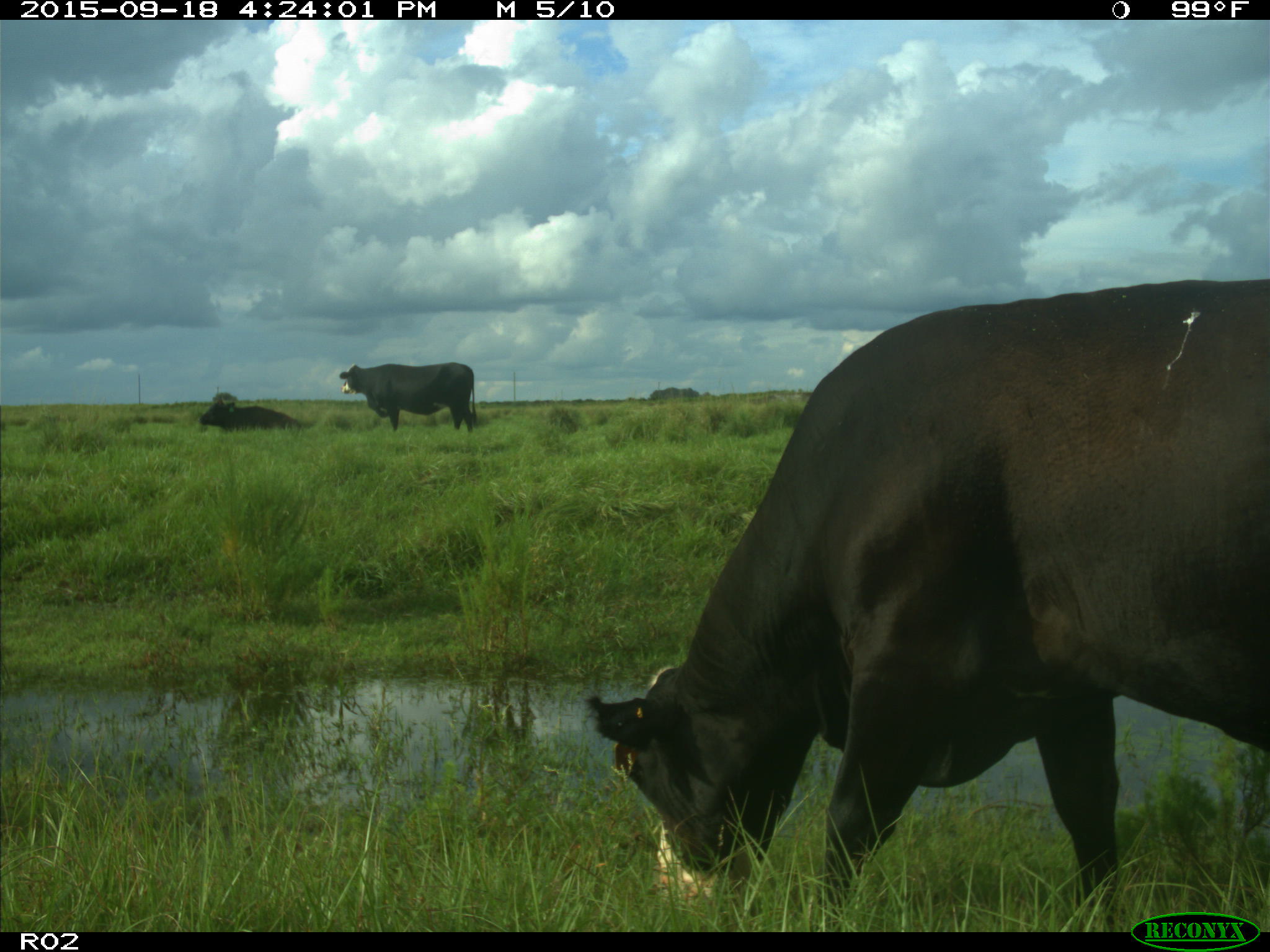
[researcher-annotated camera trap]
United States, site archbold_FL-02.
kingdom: Animalia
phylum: Chordata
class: Mammalia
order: Artiodactyla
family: Bovidae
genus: Bos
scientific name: Bos taurus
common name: domestic cow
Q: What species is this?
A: Bos taurus (domestic cow).